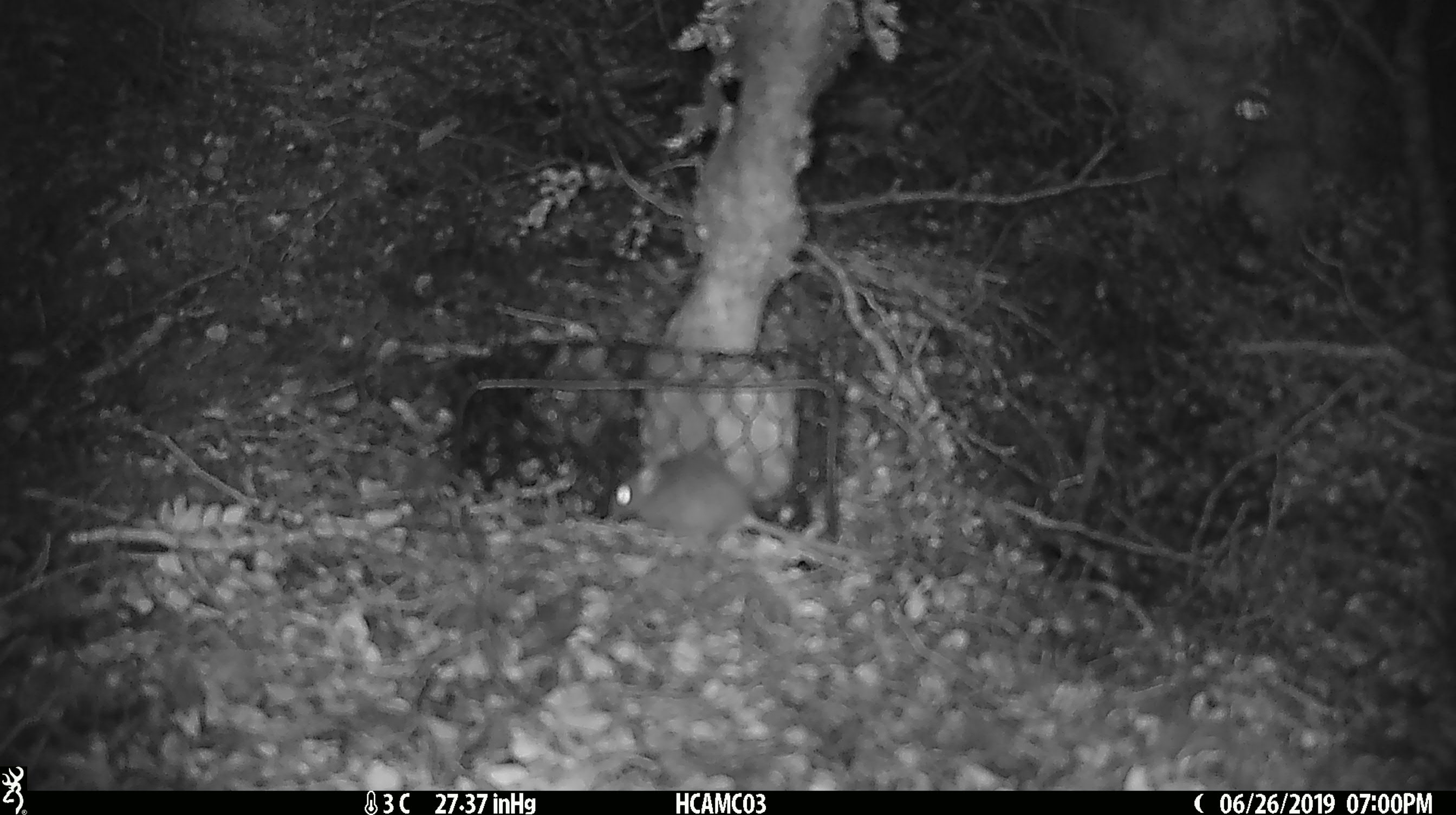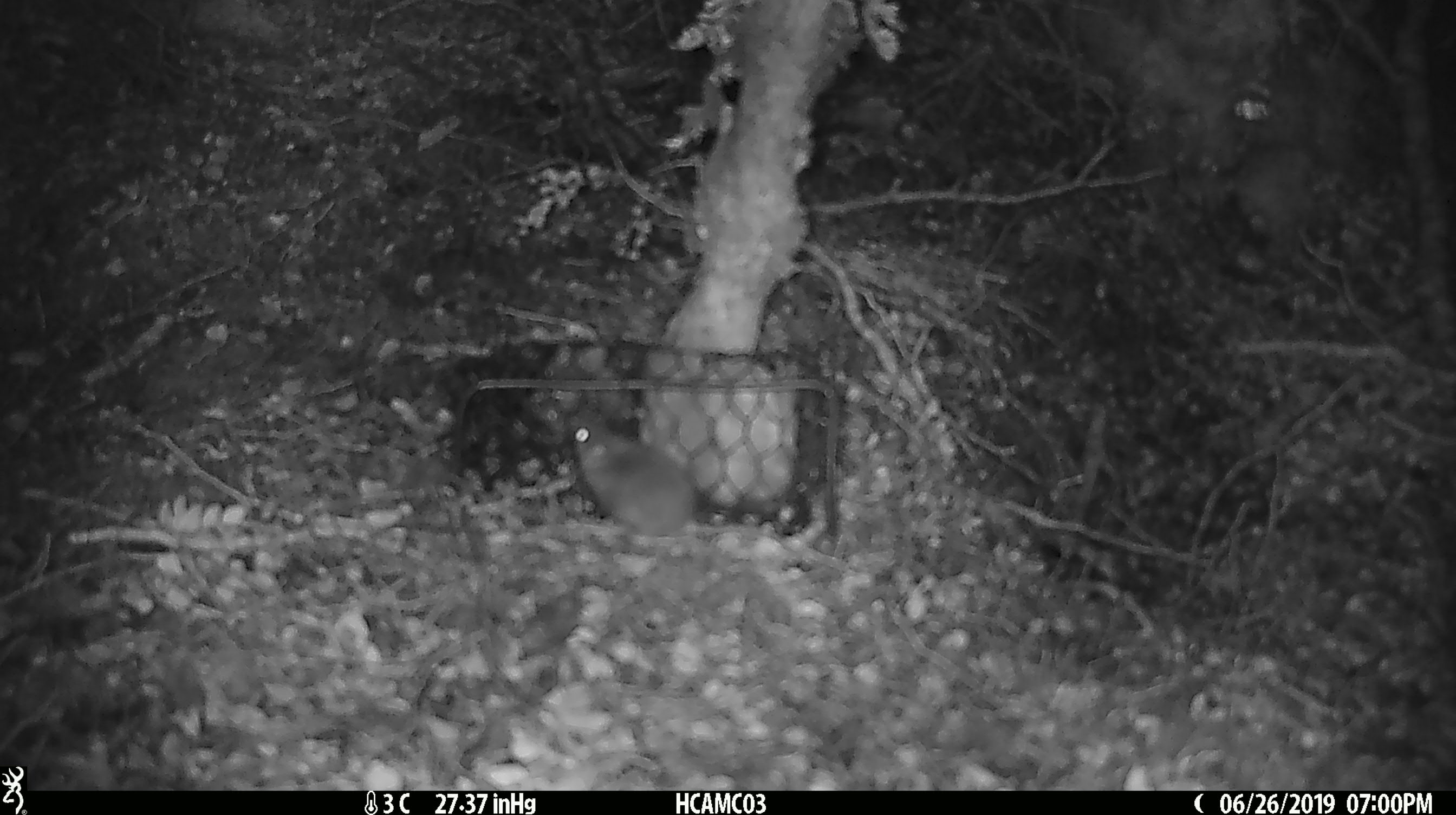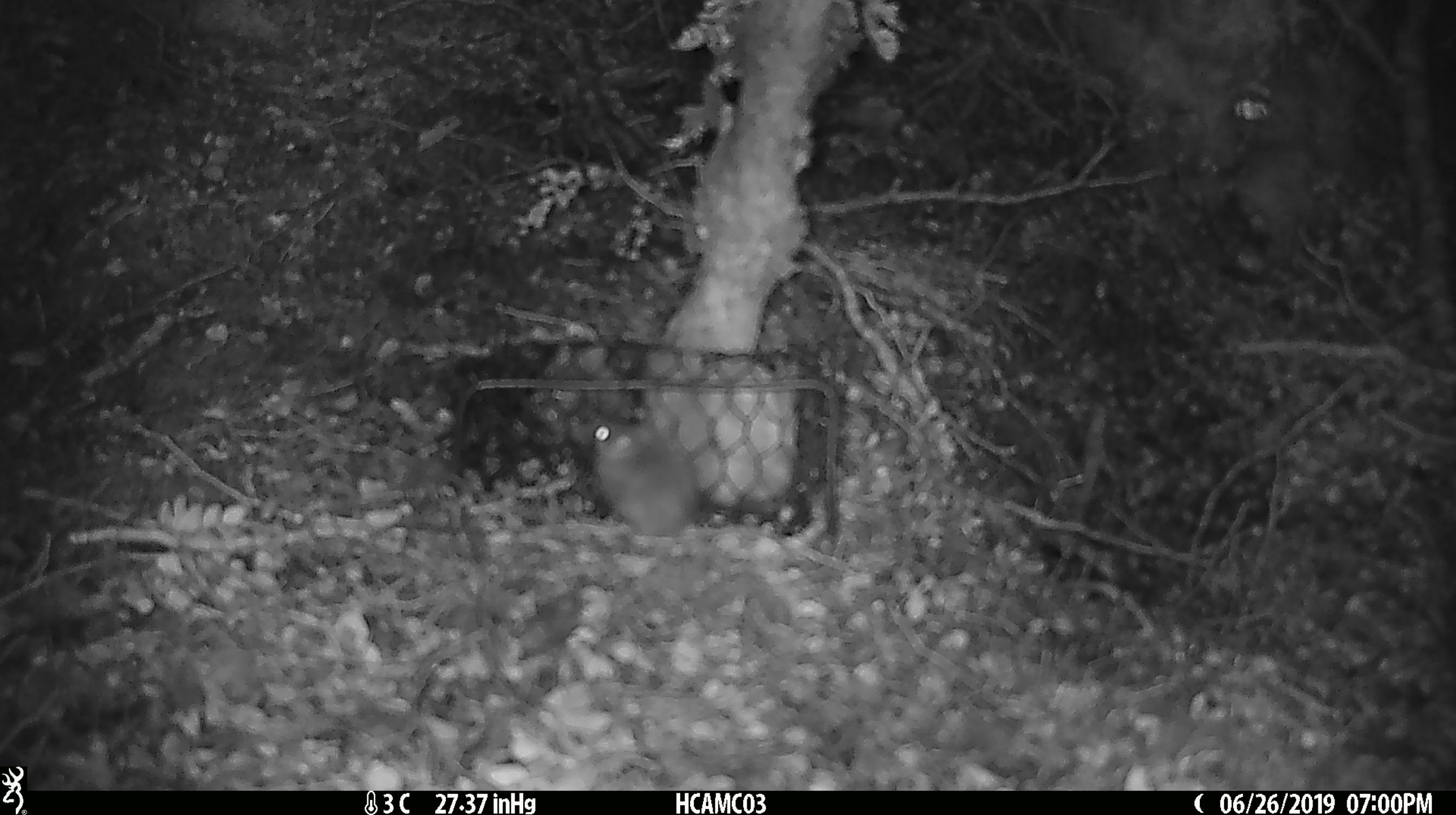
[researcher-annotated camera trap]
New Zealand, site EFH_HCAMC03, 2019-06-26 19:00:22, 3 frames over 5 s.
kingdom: Animalia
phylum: Chordata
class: Mammalia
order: Rodentia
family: Muridae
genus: Mus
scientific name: Mus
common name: mouse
Mouse (Mus).